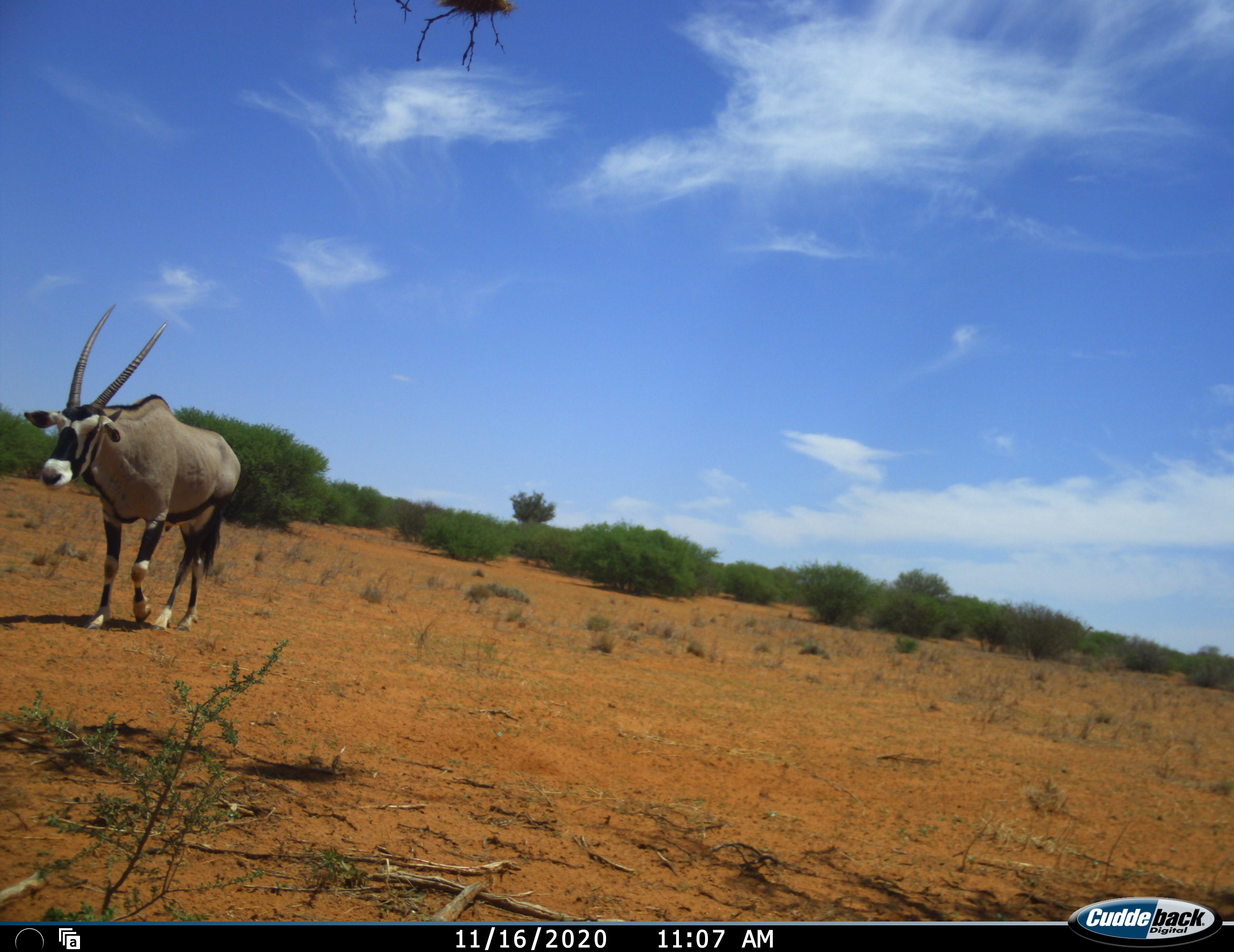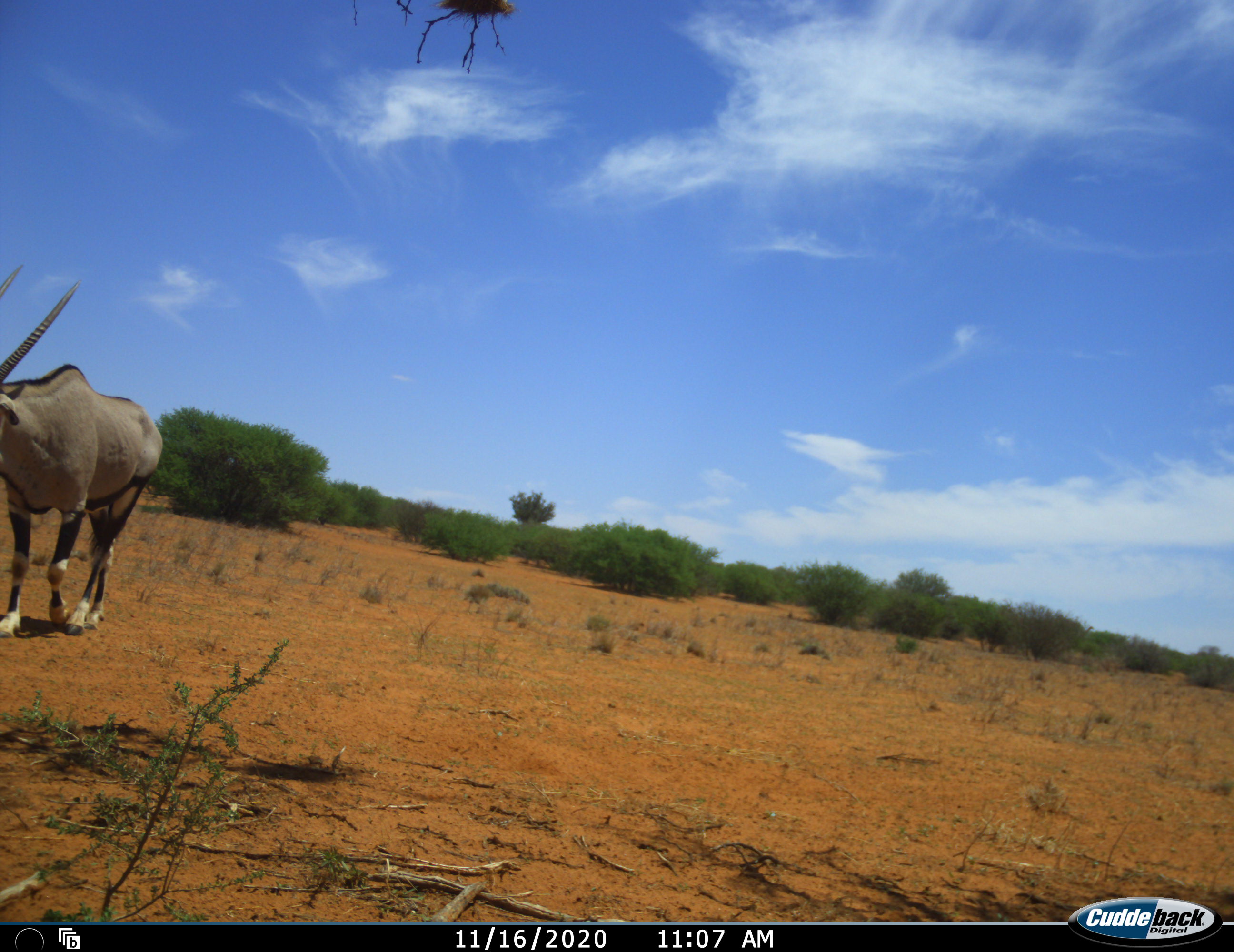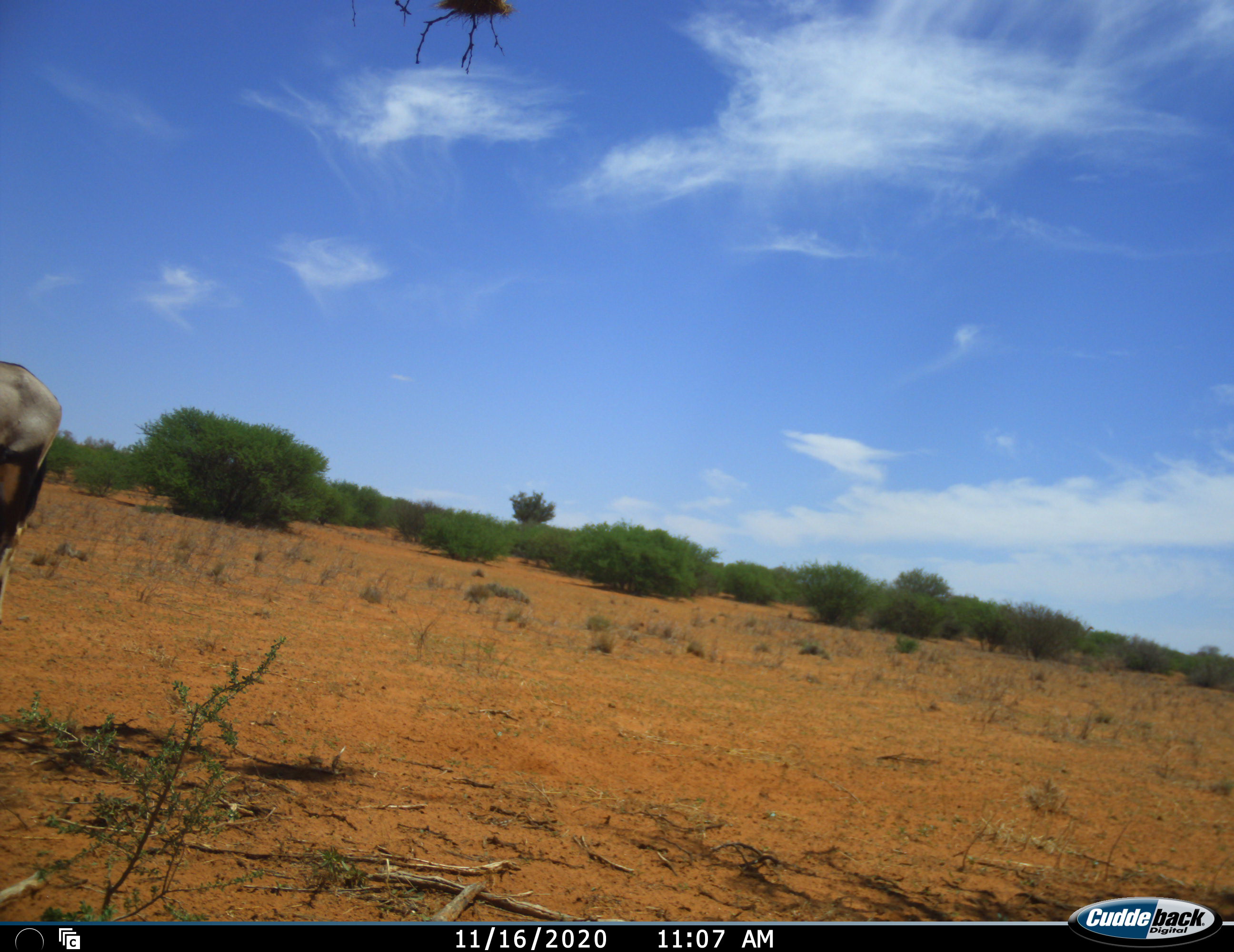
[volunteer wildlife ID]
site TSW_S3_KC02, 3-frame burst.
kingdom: Animalia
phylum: Chordata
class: Mammalia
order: Artiodactyla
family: Bovidae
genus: Oryx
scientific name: Oryx gazella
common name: gemsbok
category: oryx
Oryx (gemsbok) (Oryx gazella), count 1. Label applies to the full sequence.